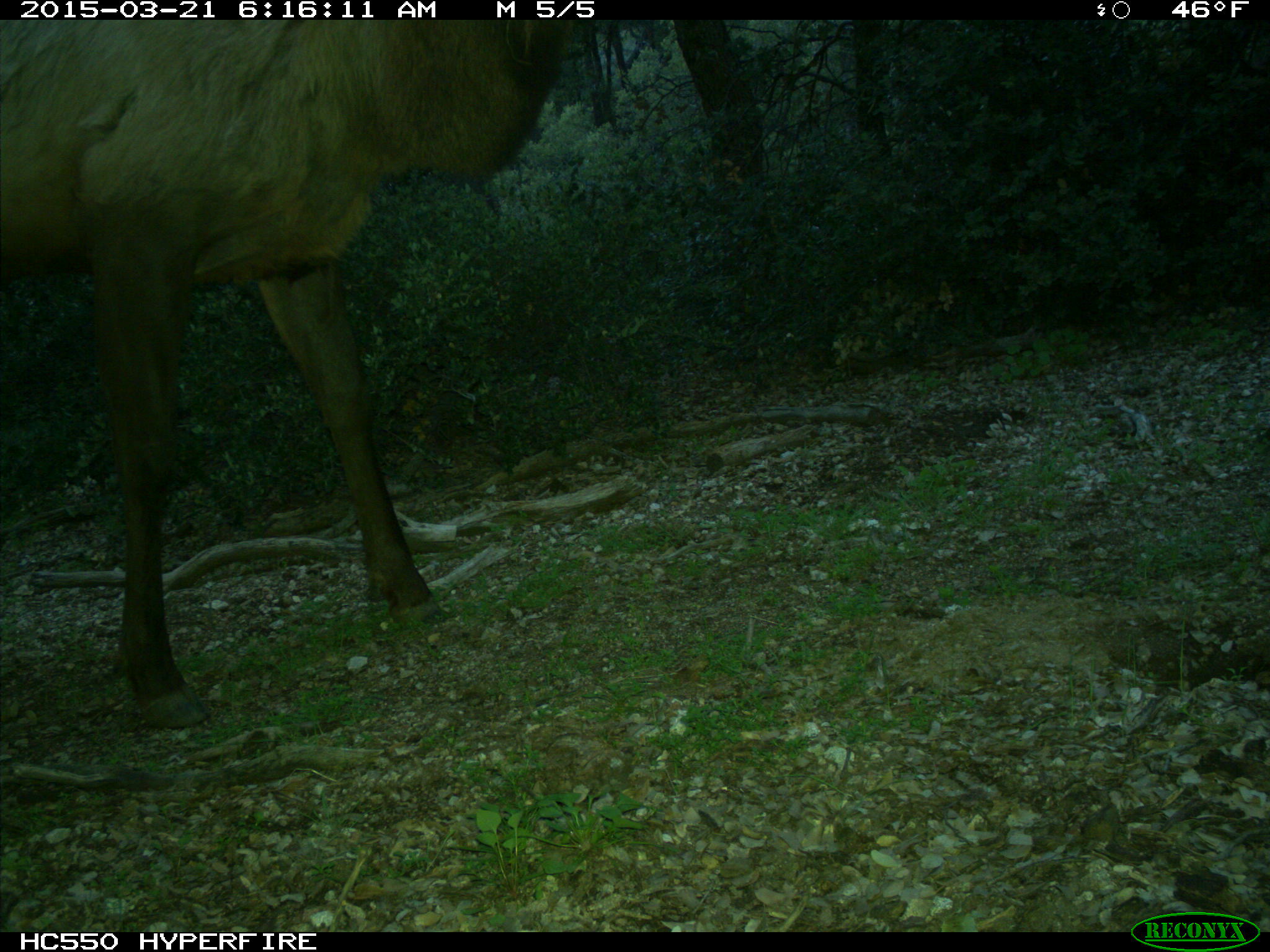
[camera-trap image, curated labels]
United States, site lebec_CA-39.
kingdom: Animalia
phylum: Chordata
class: Mammalia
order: Artiodactyla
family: Cervidae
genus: Cervus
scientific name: Cervus canadensis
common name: elk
Cervus canadensis (elk).